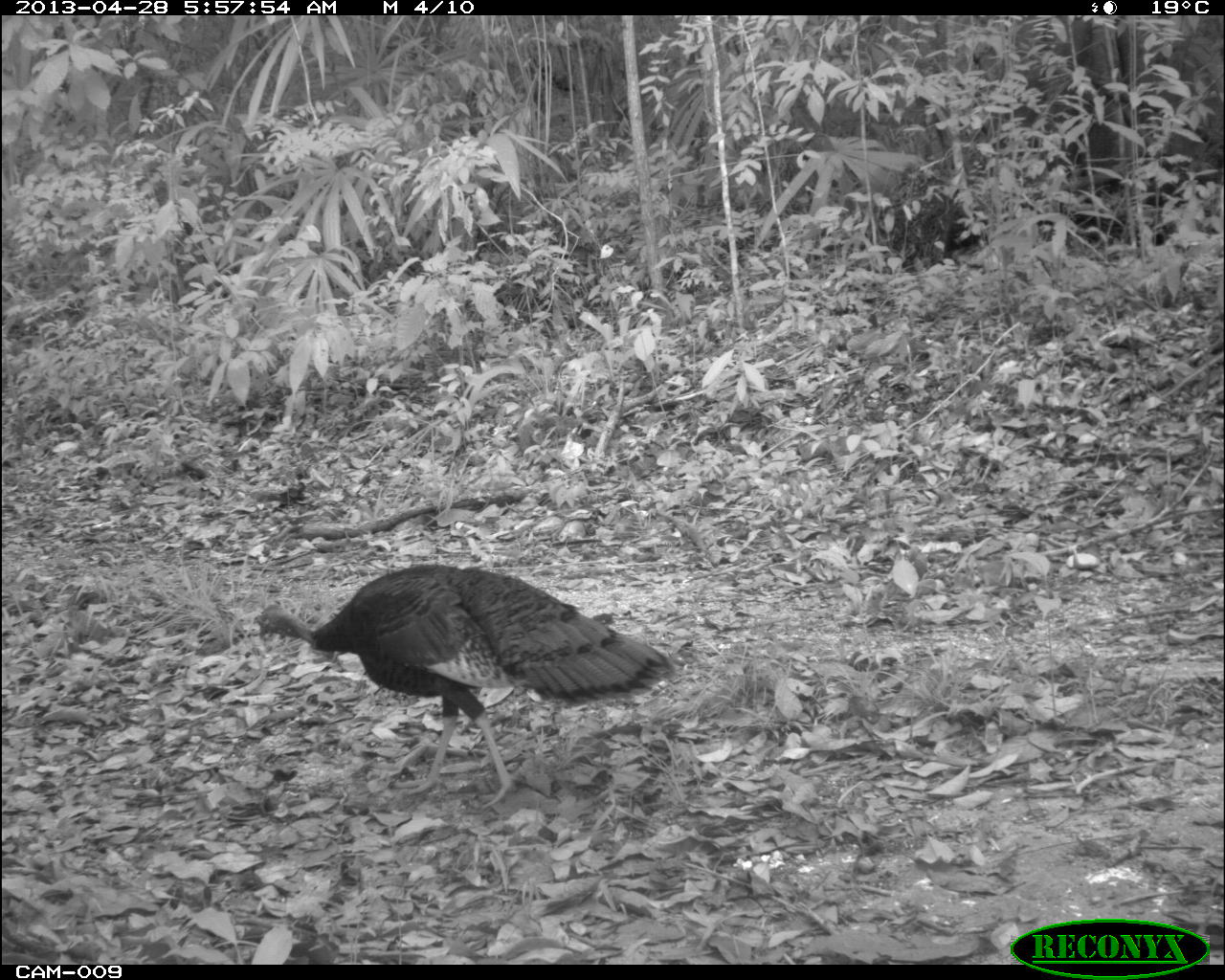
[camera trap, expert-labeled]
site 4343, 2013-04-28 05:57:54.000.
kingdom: Animalia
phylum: Chordata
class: Aves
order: Galliformes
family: Phasianidae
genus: Meleagris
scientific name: Meleagris ocellata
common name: ocellated turkey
Meleagris ocellata (ocellated turkey), count 1, sex female.